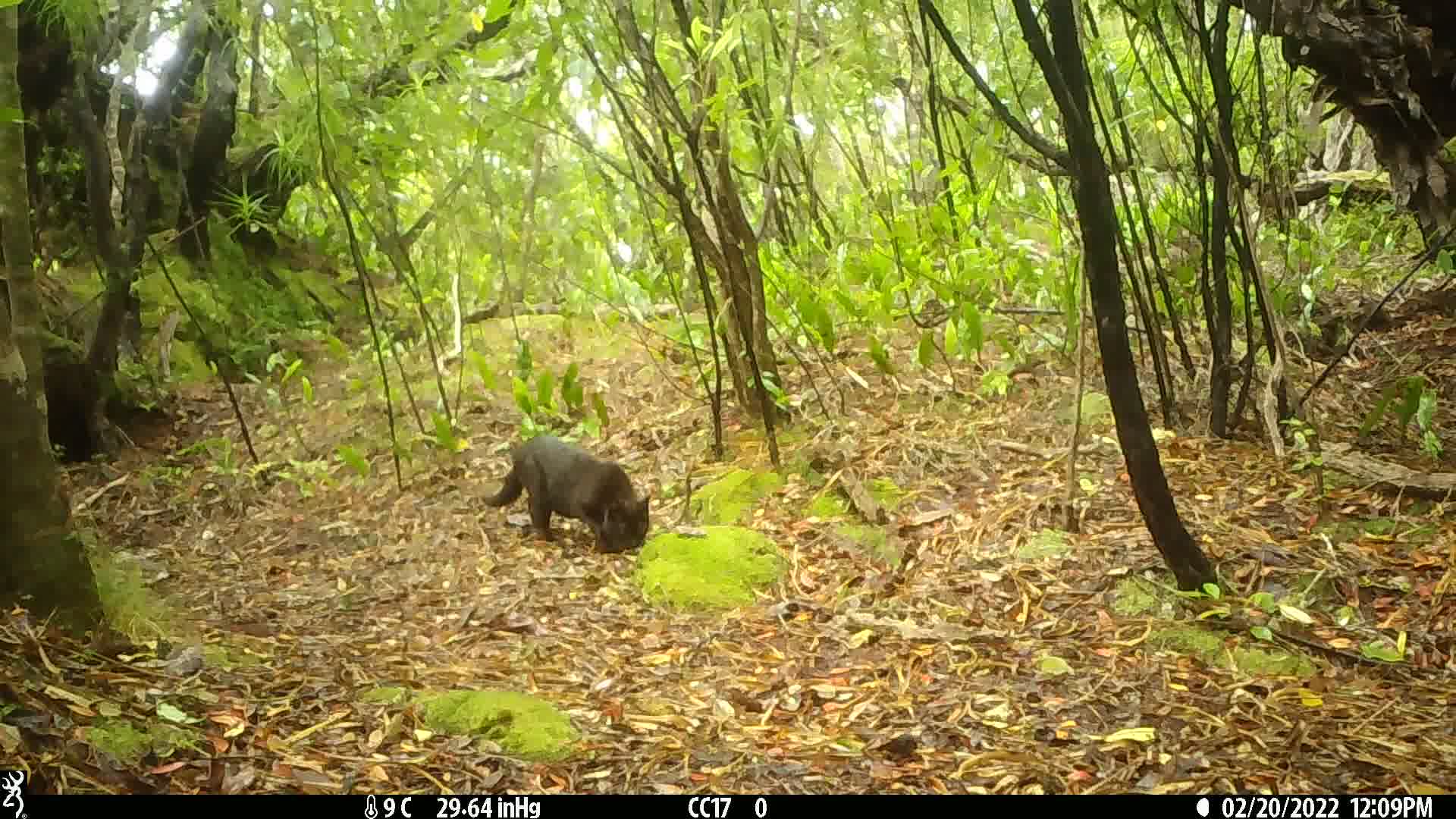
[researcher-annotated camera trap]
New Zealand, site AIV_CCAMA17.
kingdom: Animalia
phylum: Chordata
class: Mammalia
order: Carnivora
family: Felidae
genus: Felis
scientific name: Felis catus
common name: domestic cat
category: cat